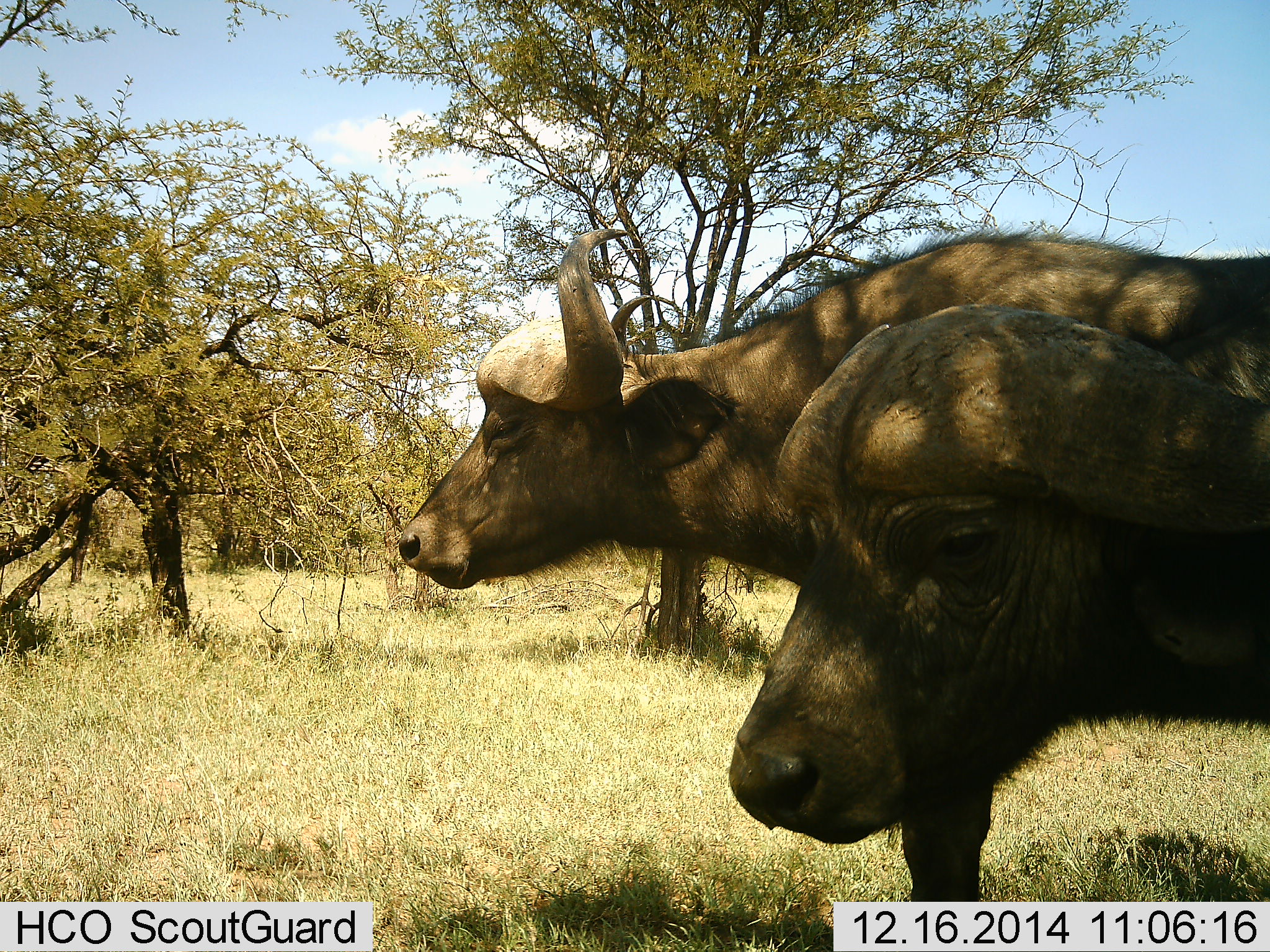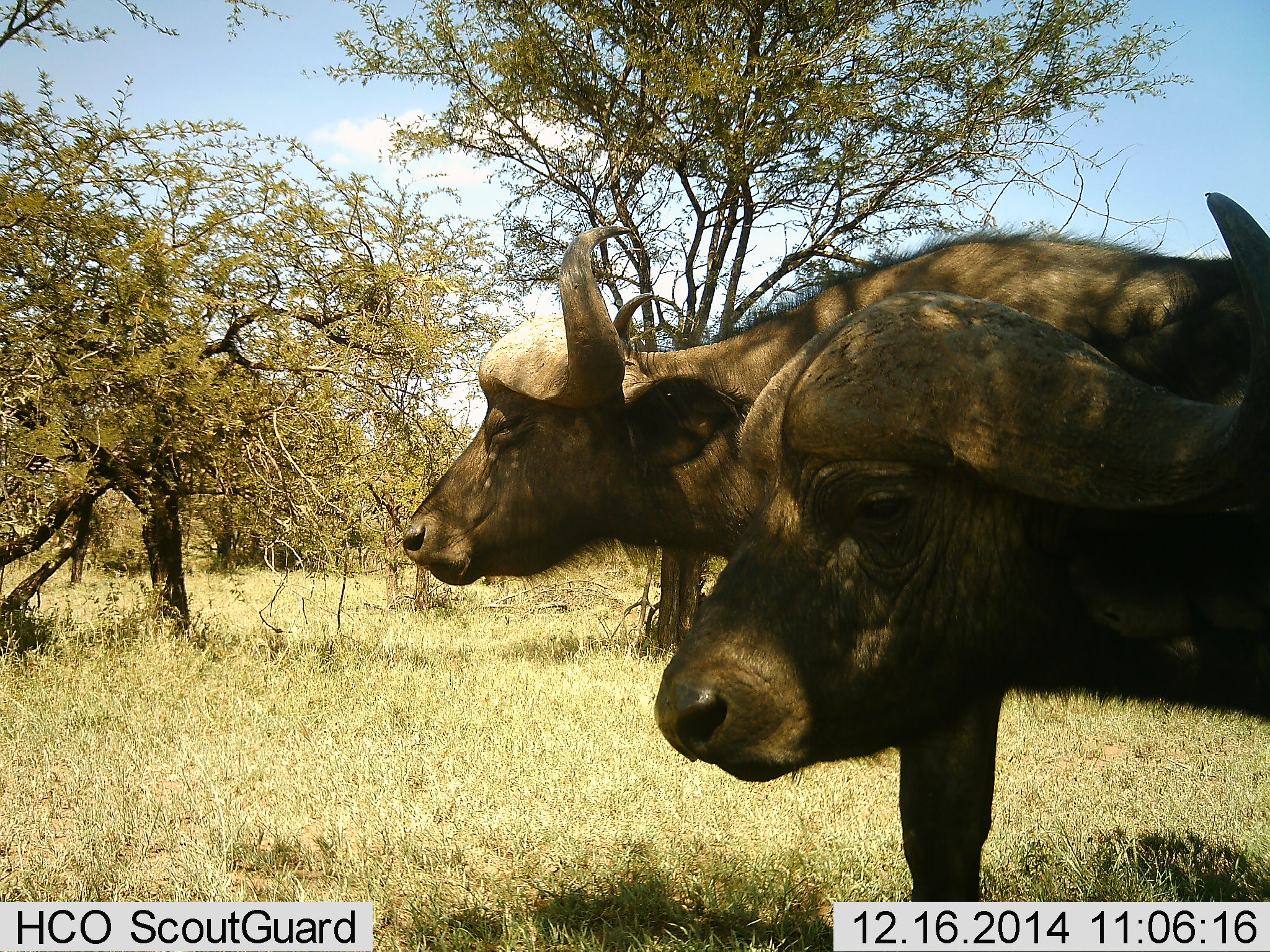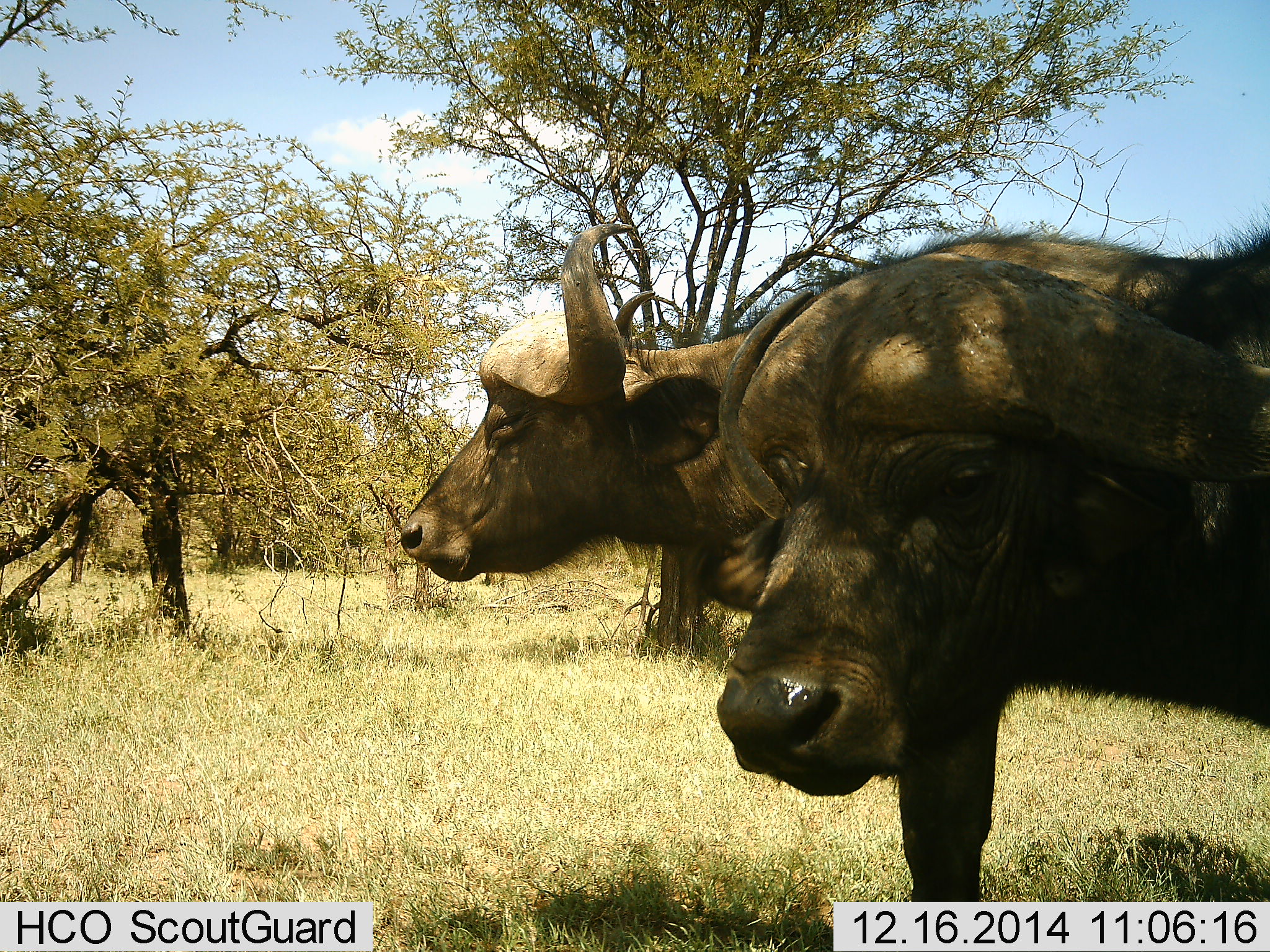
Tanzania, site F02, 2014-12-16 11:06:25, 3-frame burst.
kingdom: Animalia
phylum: Chordata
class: Mammalia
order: Artiodactyla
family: Bovidae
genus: Syncerus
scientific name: Syncerus caffer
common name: cape buffalo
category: buffalo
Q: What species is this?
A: Buffalo (cape buffalo) (Syncerus caffer).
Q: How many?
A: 2.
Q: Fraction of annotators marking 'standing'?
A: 100%.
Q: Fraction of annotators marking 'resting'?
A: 0%.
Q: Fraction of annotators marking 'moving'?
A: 0%.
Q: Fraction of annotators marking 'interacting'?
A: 0%.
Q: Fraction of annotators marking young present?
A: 0%.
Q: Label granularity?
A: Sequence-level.